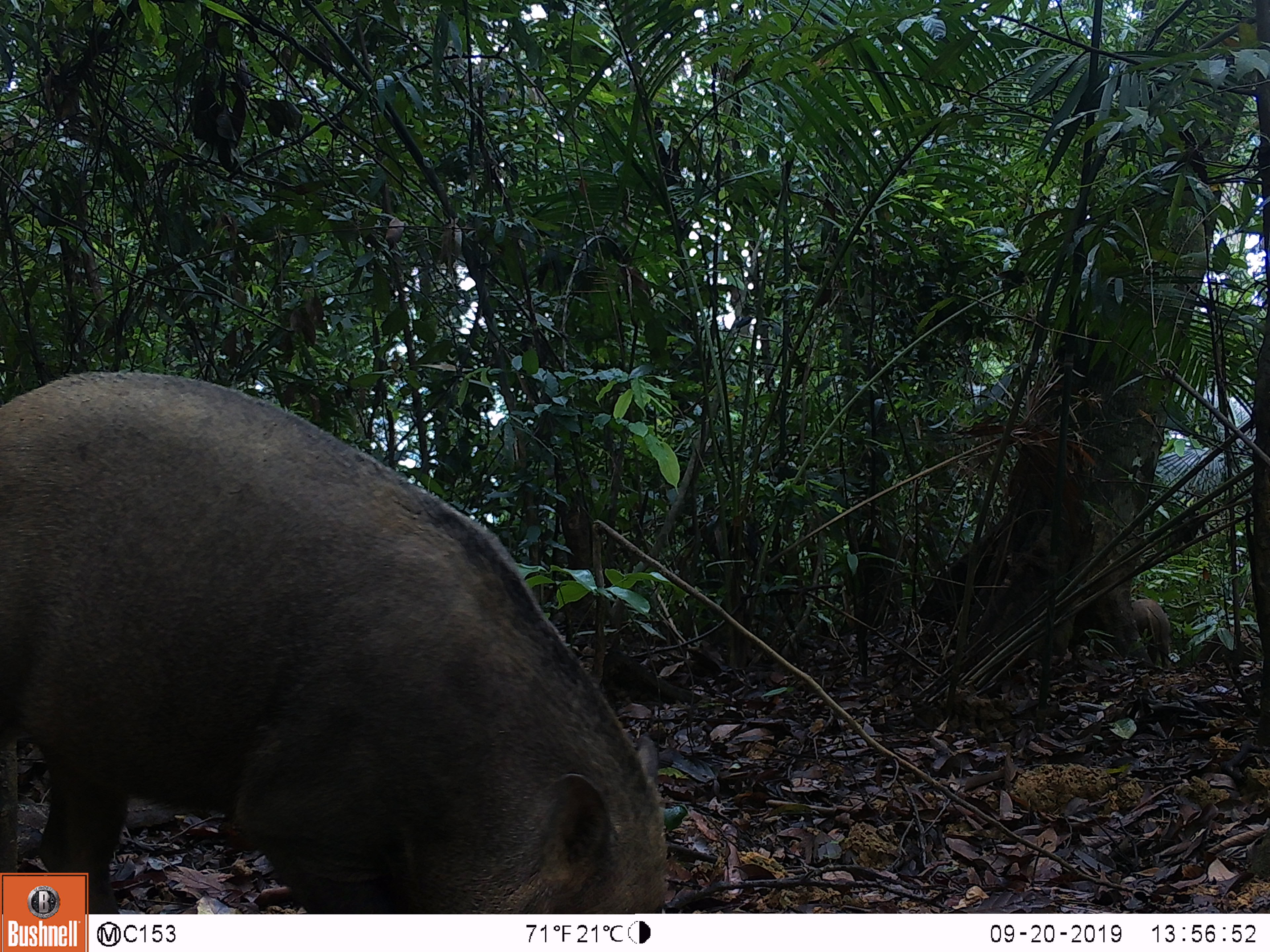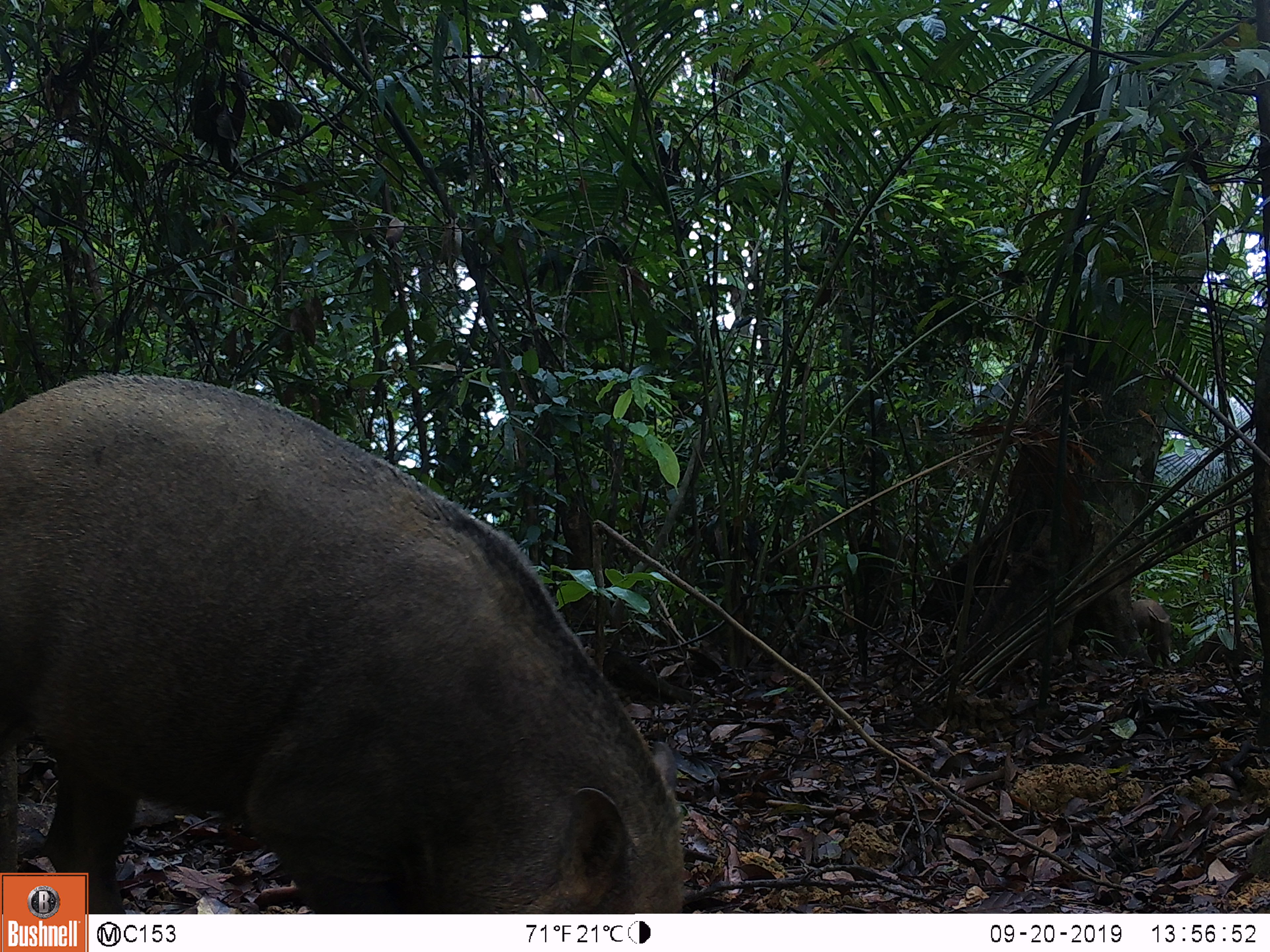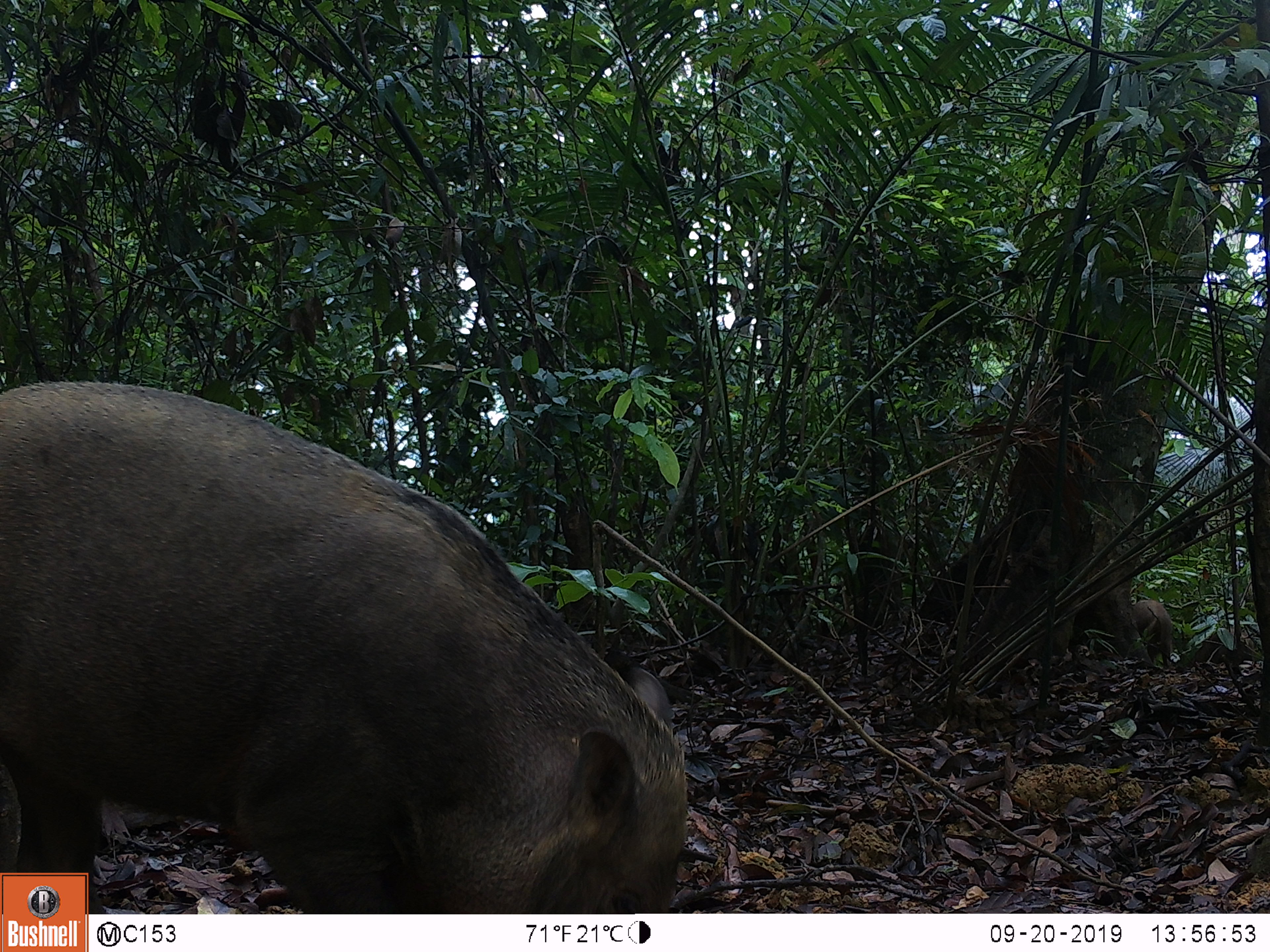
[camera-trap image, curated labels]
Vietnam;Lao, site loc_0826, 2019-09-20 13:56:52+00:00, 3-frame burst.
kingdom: Animalia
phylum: Chordata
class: Mammalia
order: Artiodactyla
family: Suidae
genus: Sus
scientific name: Sus scrofa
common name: eurasian wild pig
Eurasian wild pig (Sus scrofa). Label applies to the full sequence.